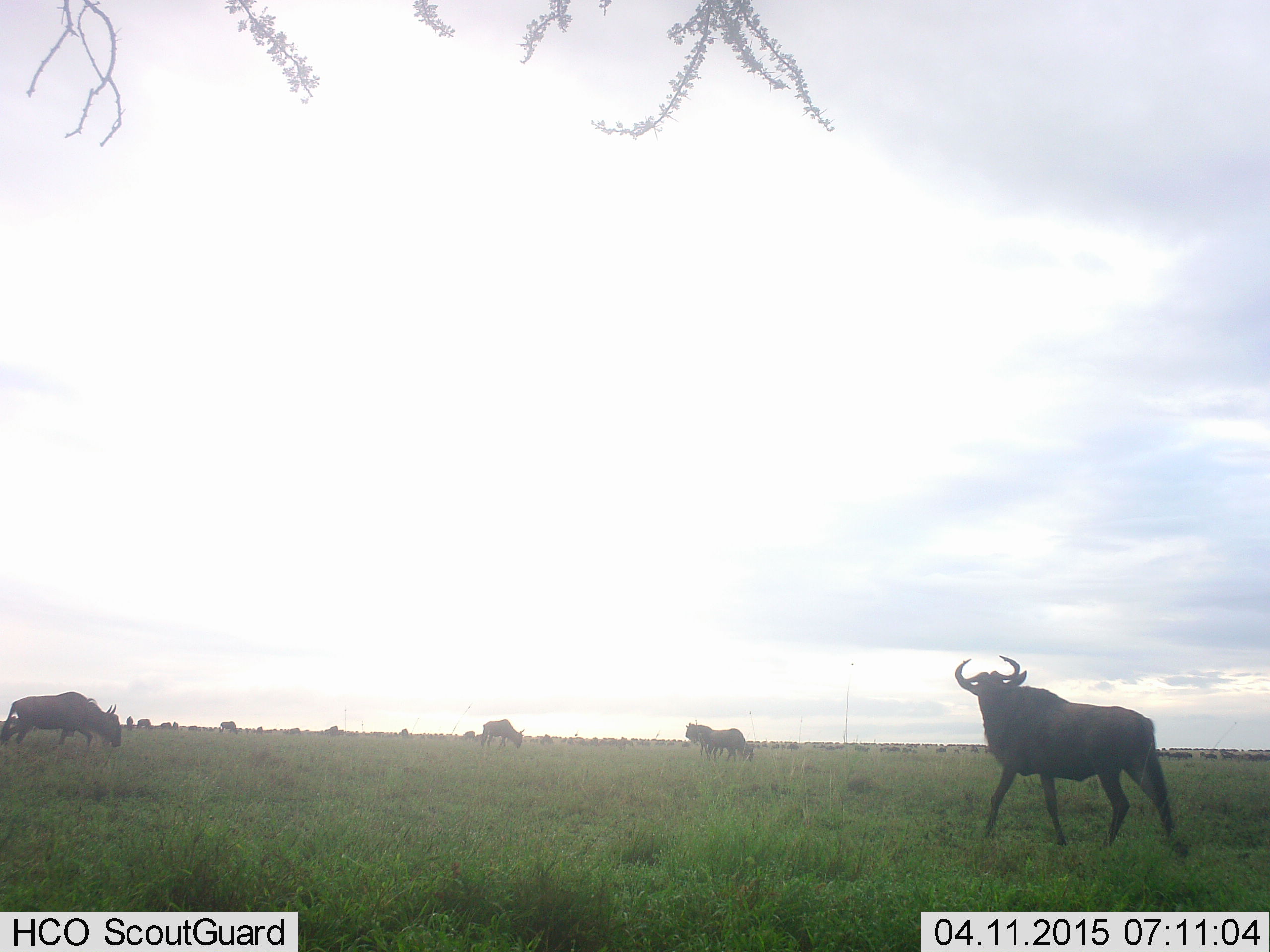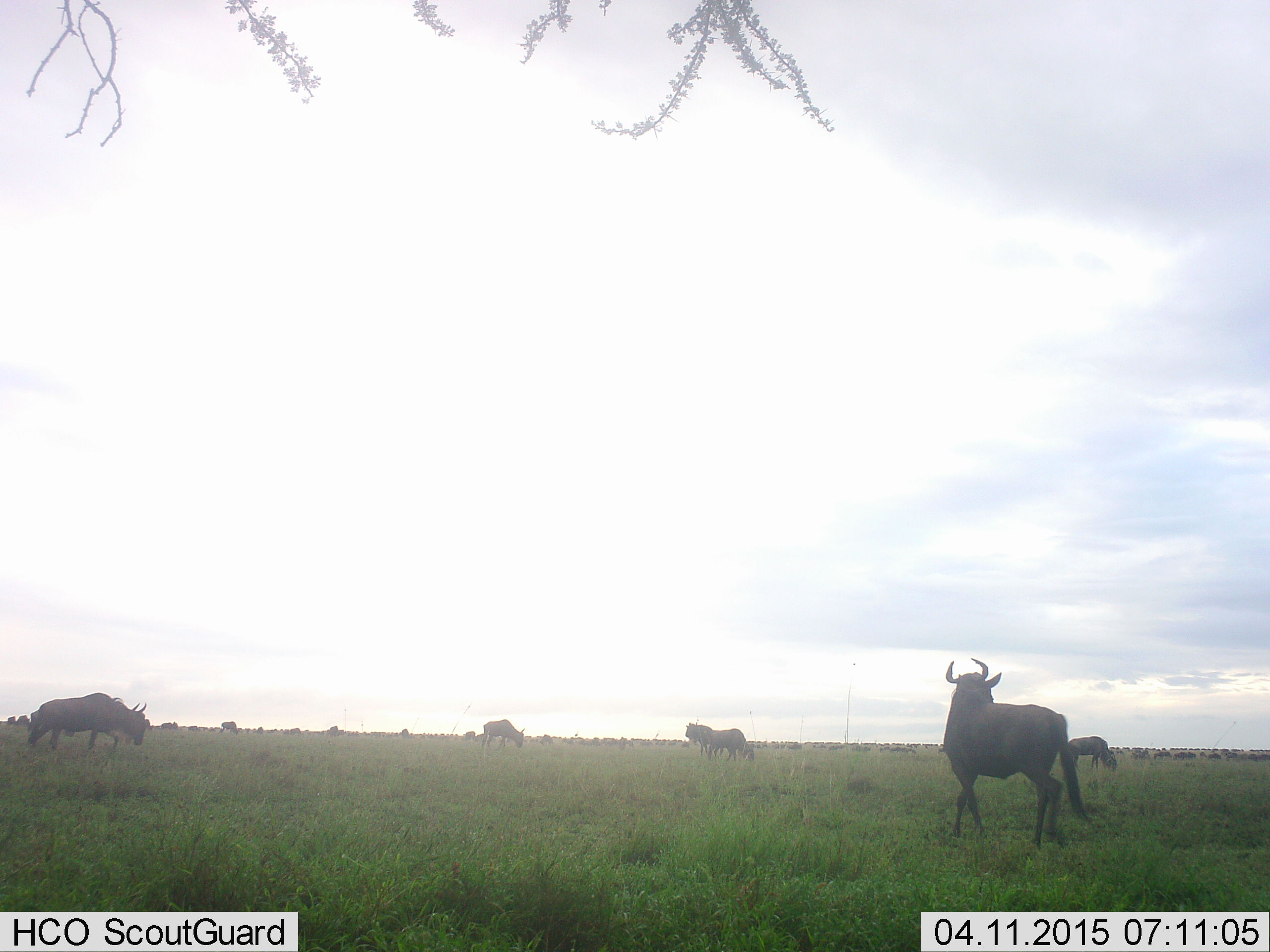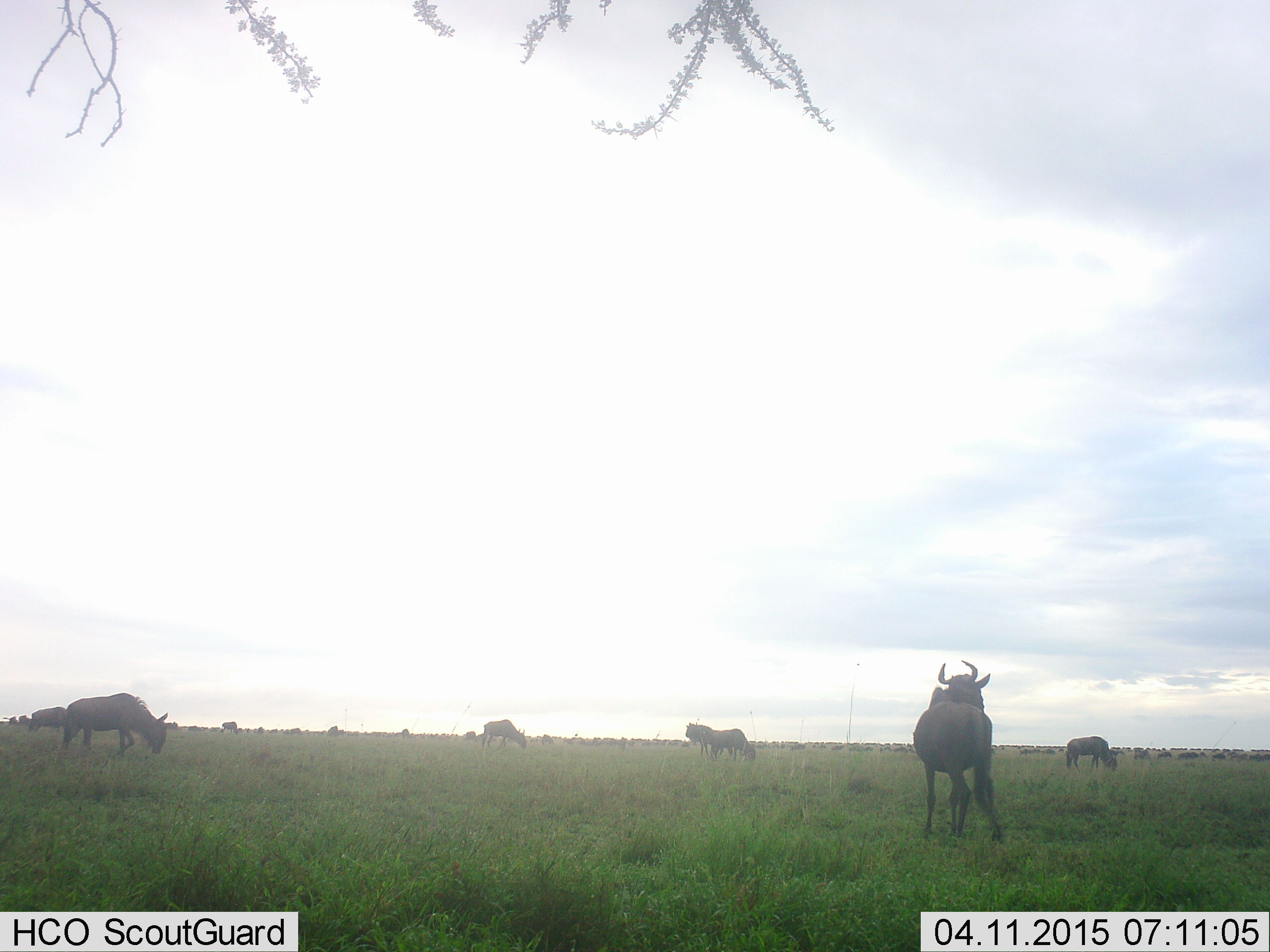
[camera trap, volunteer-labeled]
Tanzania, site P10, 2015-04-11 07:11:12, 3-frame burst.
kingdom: Animalia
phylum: Chordata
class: Mammalia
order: Artiodactyla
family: Bovidae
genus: Connochaetes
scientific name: Connochaetes taurinus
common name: blue wildebeest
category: wildebeest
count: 11-50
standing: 70%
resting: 0%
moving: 60%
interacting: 0%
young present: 0%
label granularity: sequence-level